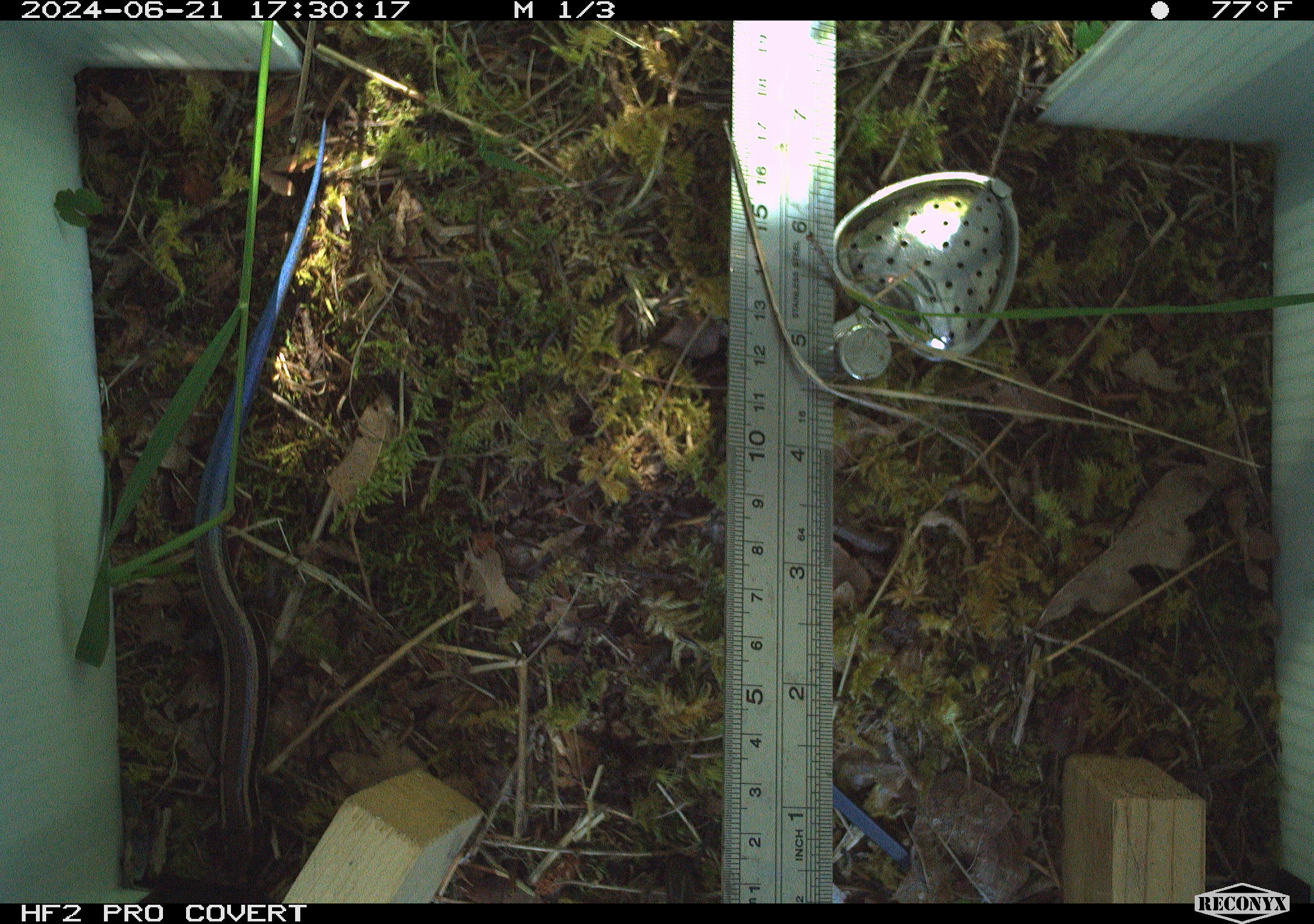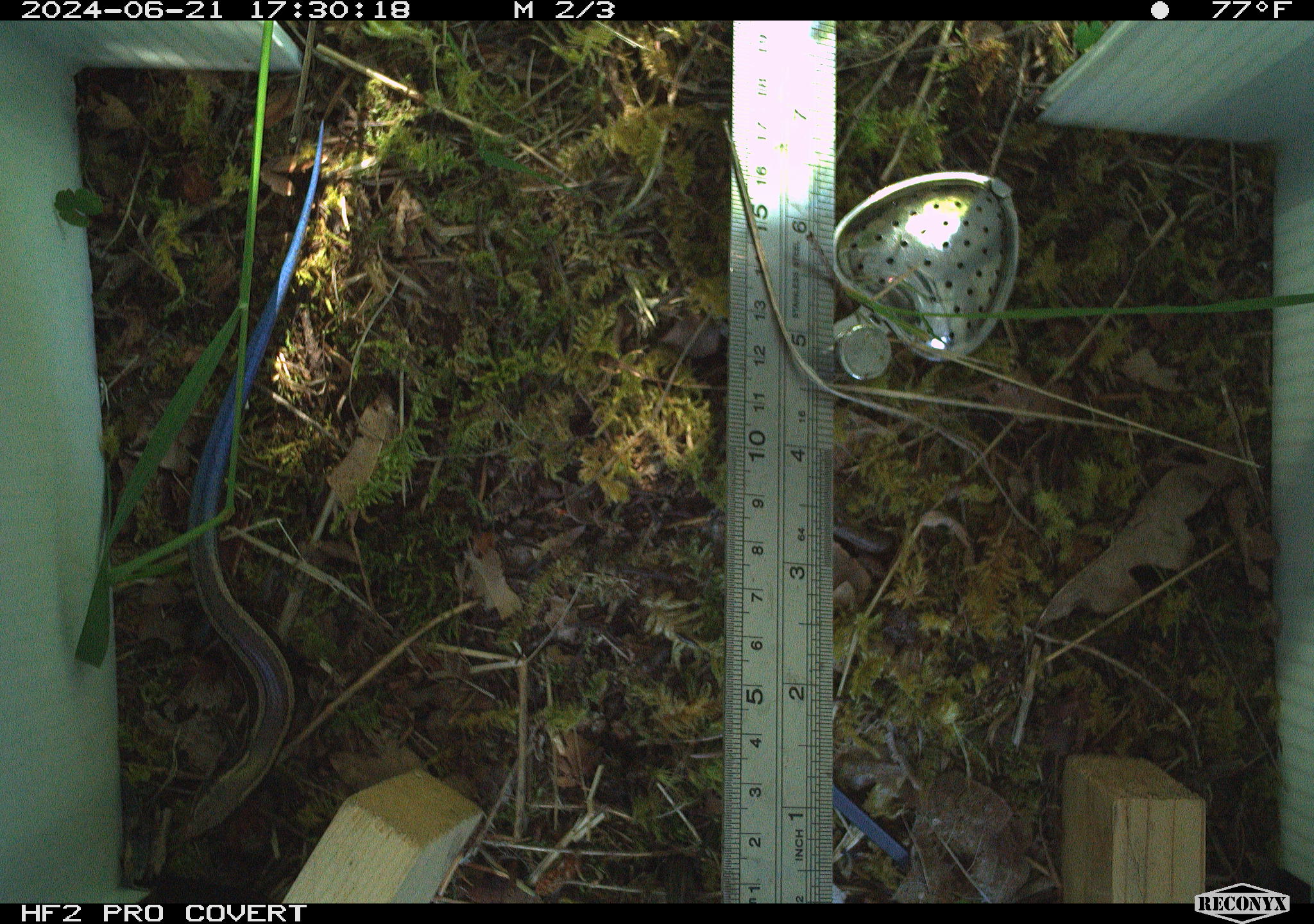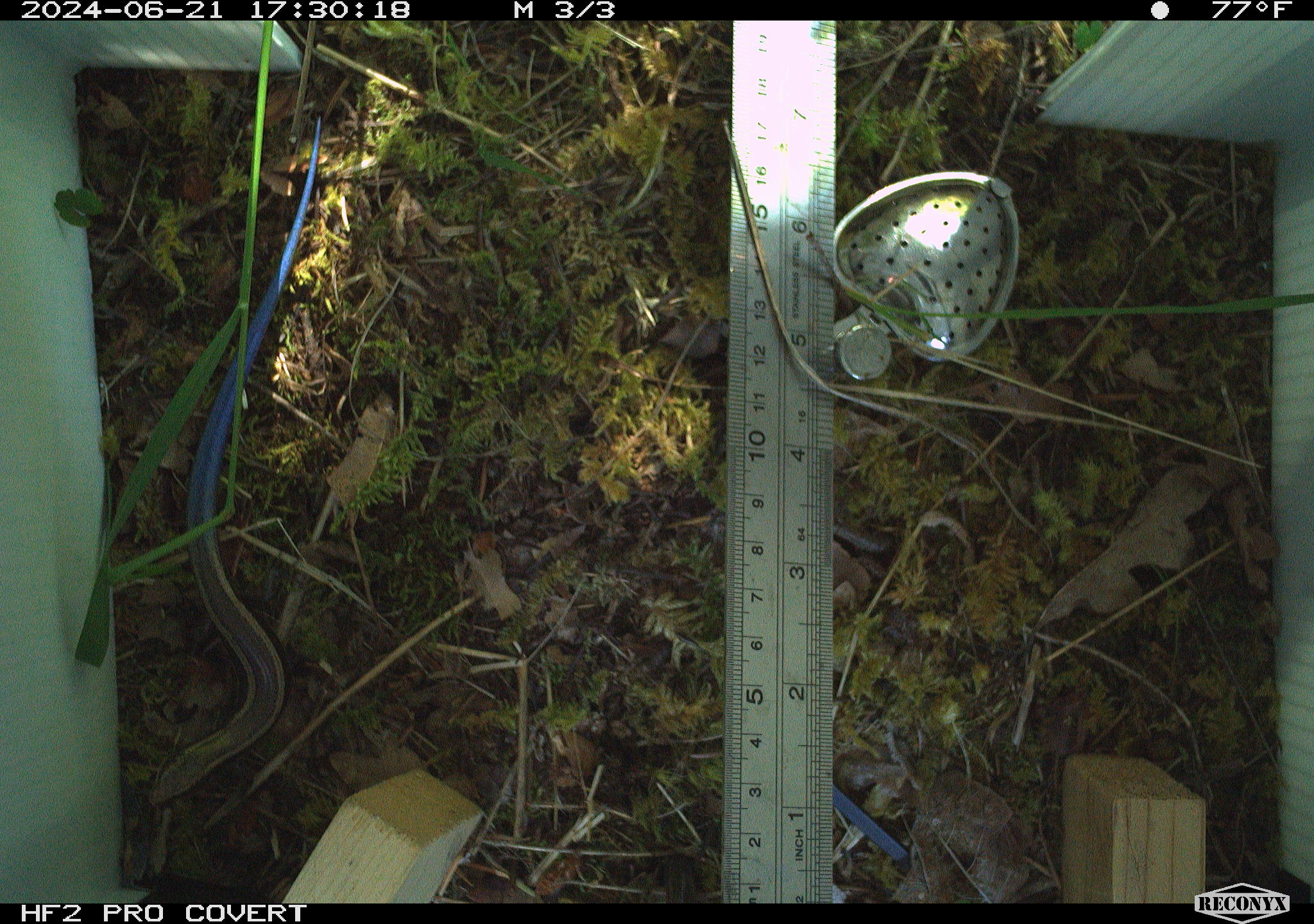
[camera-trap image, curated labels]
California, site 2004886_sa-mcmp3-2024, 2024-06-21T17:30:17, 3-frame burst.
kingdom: Animalia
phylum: Chordata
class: Reptilia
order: Squamata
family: Scincidae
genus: Plestiodon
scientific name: Plestiodon skiltonianus skiltonianus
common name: skilton's skink